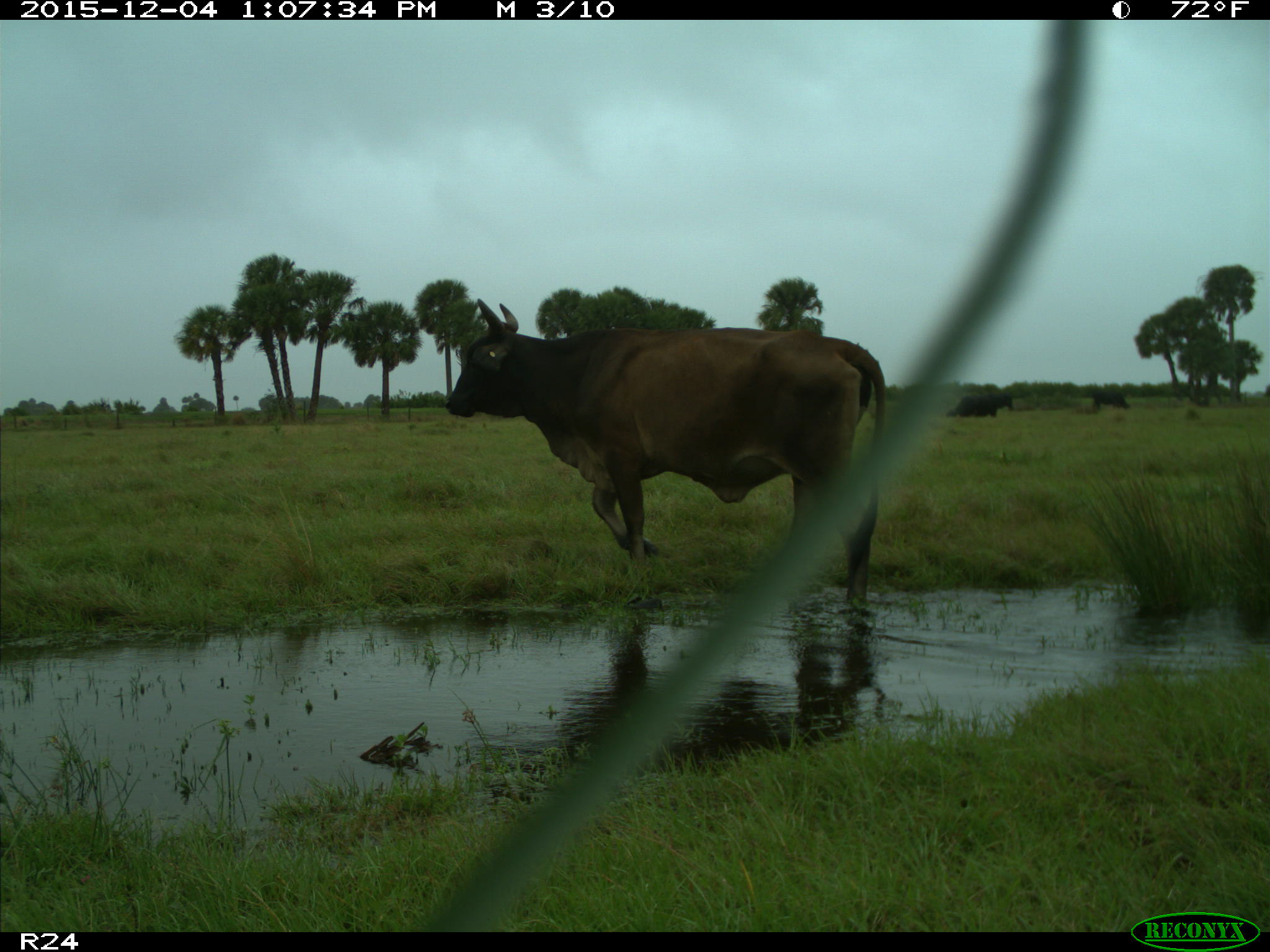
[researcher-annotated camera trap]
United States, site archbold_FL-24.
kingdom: Animalia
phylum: Chordata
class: Mammalia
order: Artiodactyla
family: Bovidae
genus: Bos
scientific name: Bos taurus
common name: domestic cow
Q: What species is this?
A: Bos taurus (domestic cow).